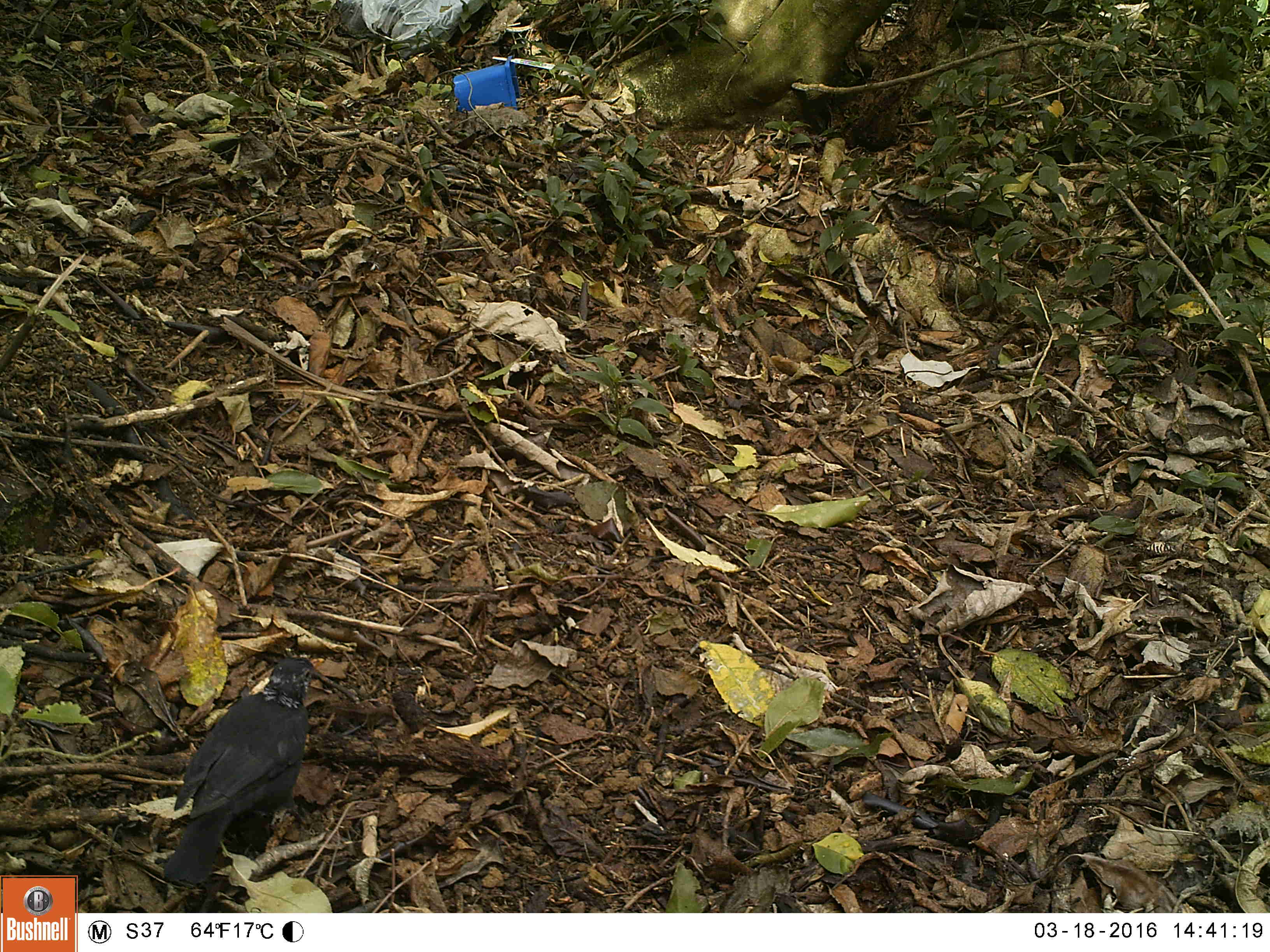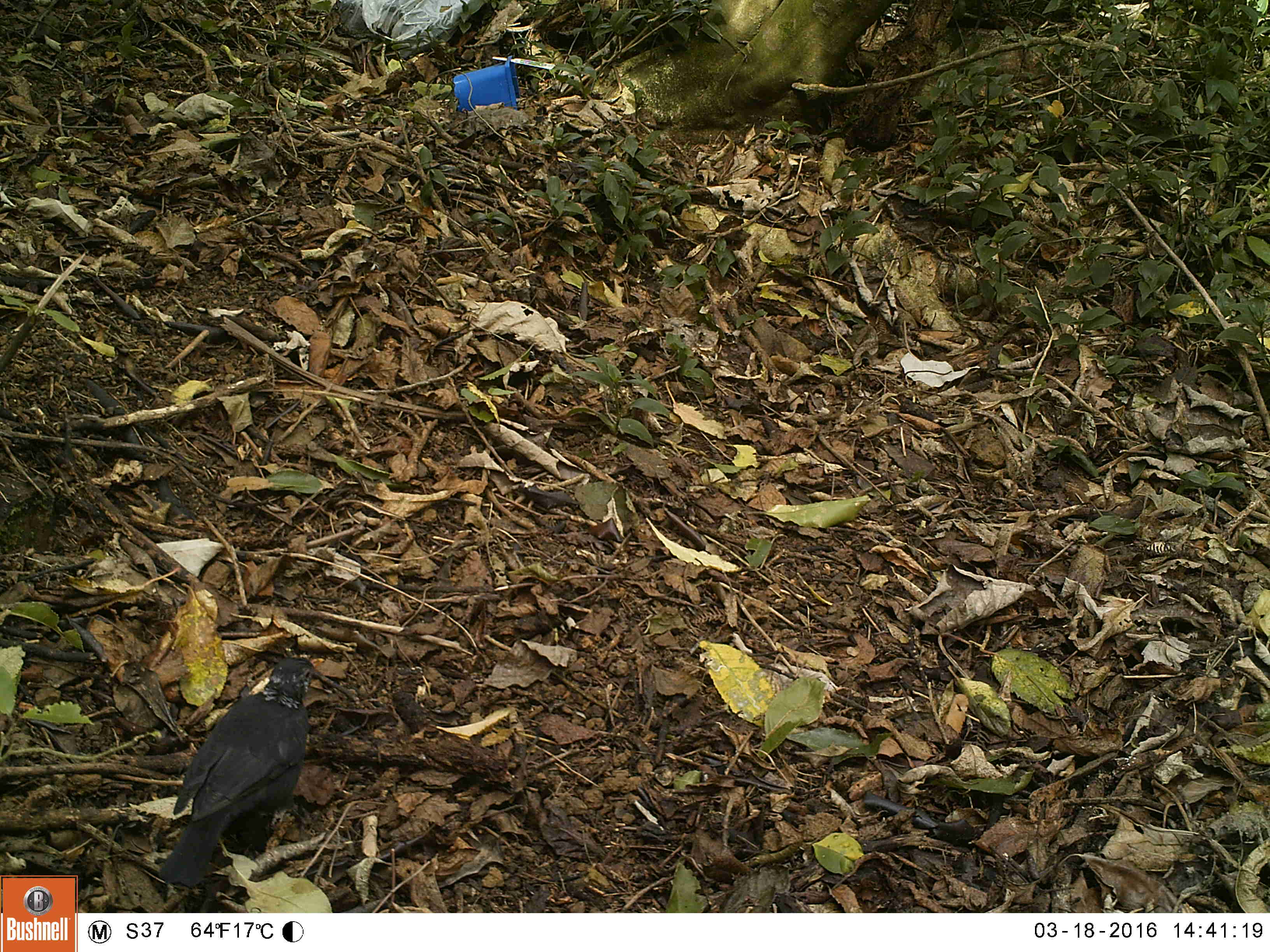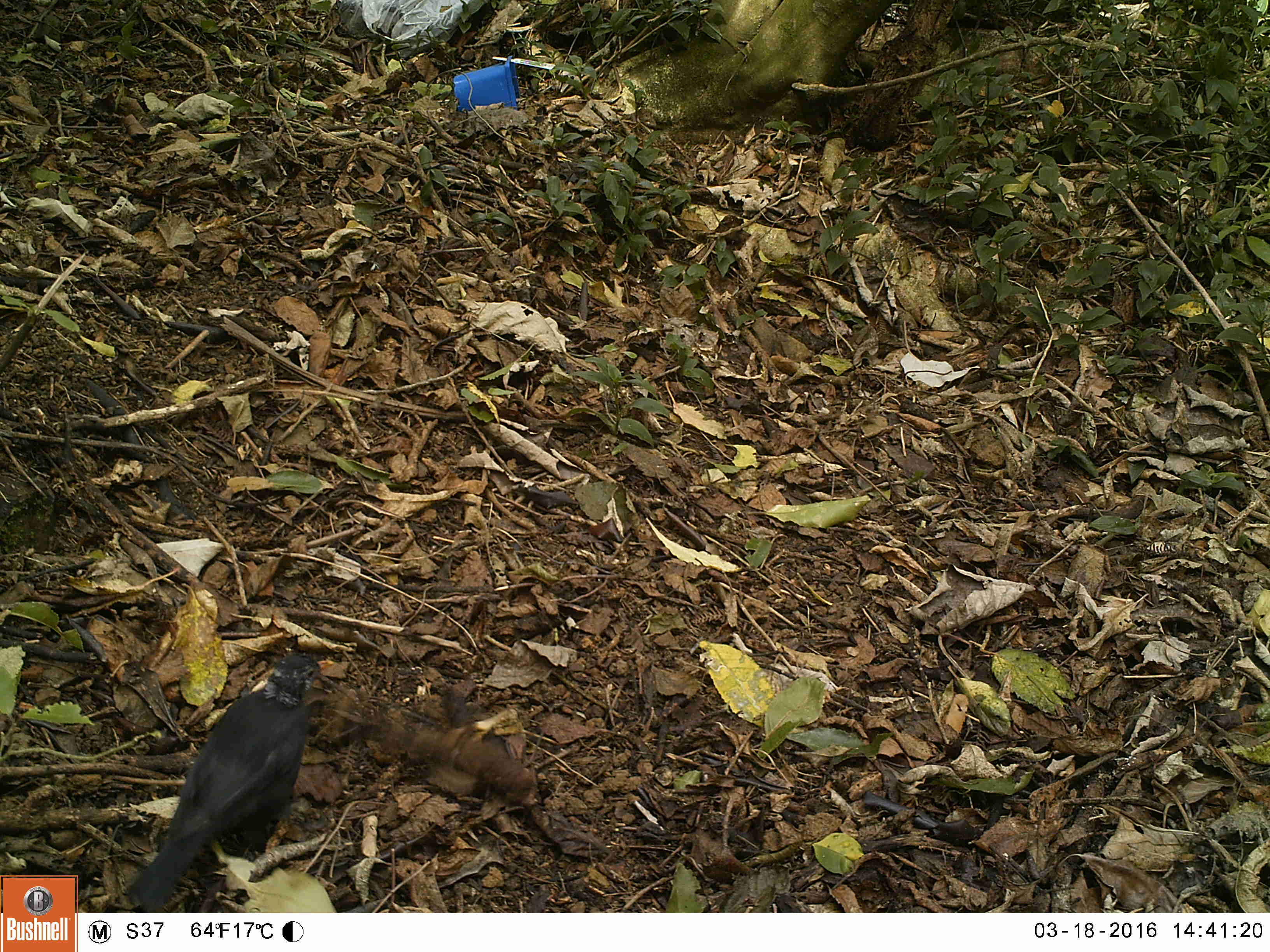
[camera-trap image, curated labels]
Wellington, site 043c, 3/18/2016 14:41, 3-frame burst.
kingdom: Animalia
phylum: Chordata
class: Aves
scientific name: Aves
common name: bird